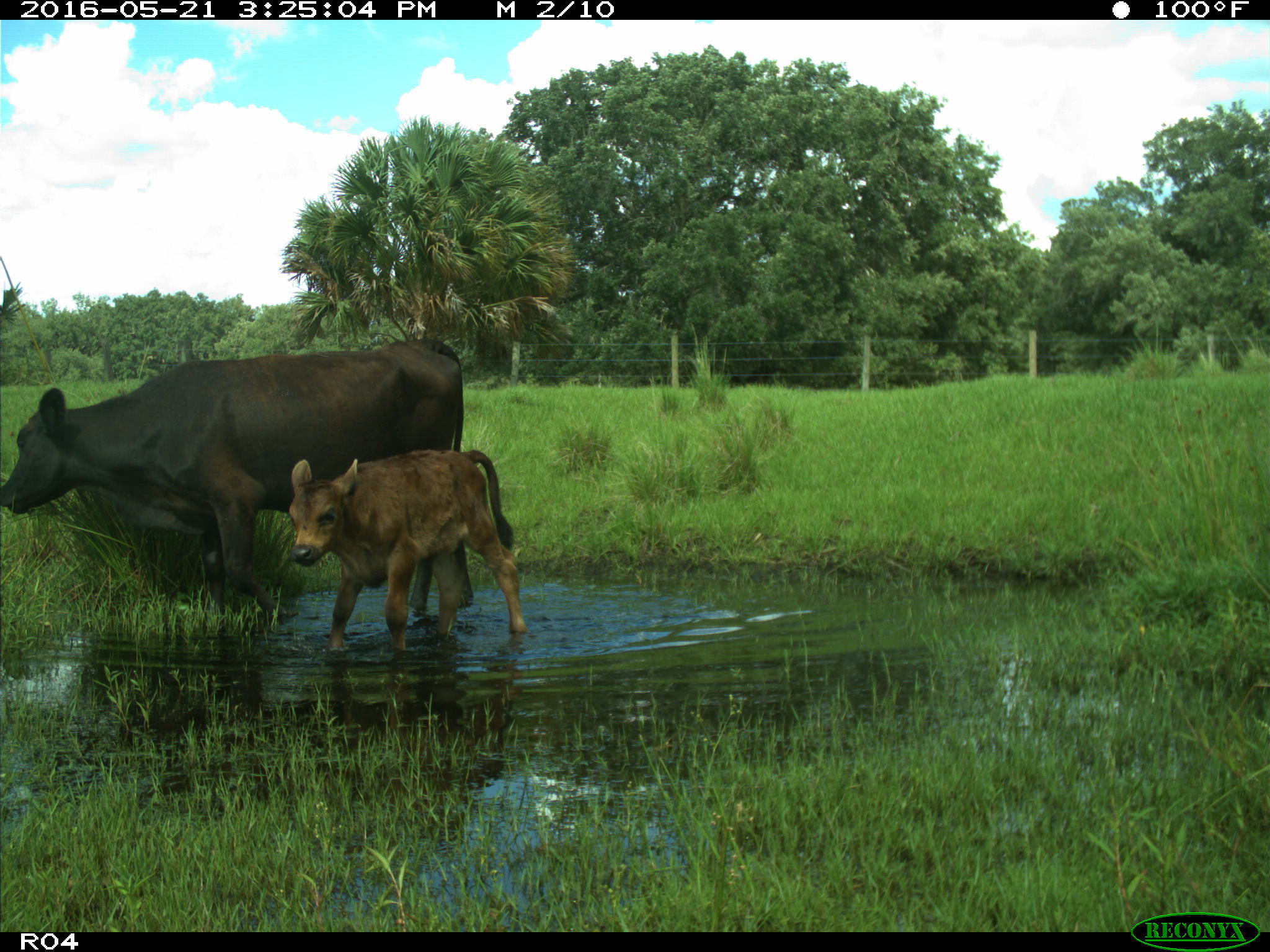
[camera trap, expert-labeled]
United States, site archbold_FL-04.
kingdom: Animalia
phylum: Chordata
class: Mammalia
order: Artiodactyla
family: Bovidae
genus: Bos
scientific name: Bos taurus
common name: domestic cow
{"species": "Bos taurus (domestic cow)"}